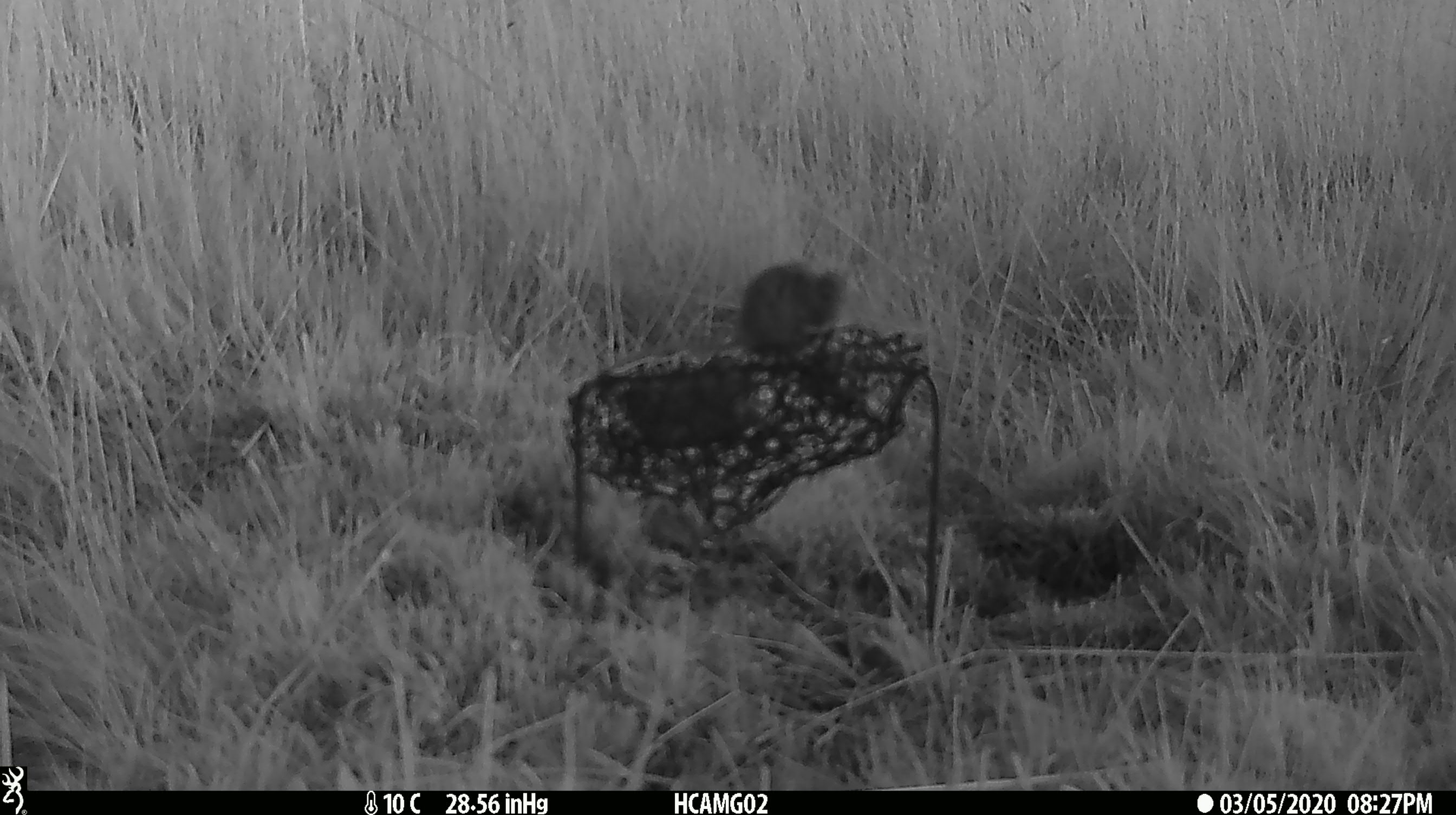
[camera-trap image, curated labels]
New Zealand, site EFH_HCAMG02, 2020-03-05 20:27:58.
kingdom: Animalia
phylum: Chordata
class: Mammalia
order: Rodentia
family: Muridae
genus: Mus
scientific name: Mus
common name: mouse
Mouse (Mus).